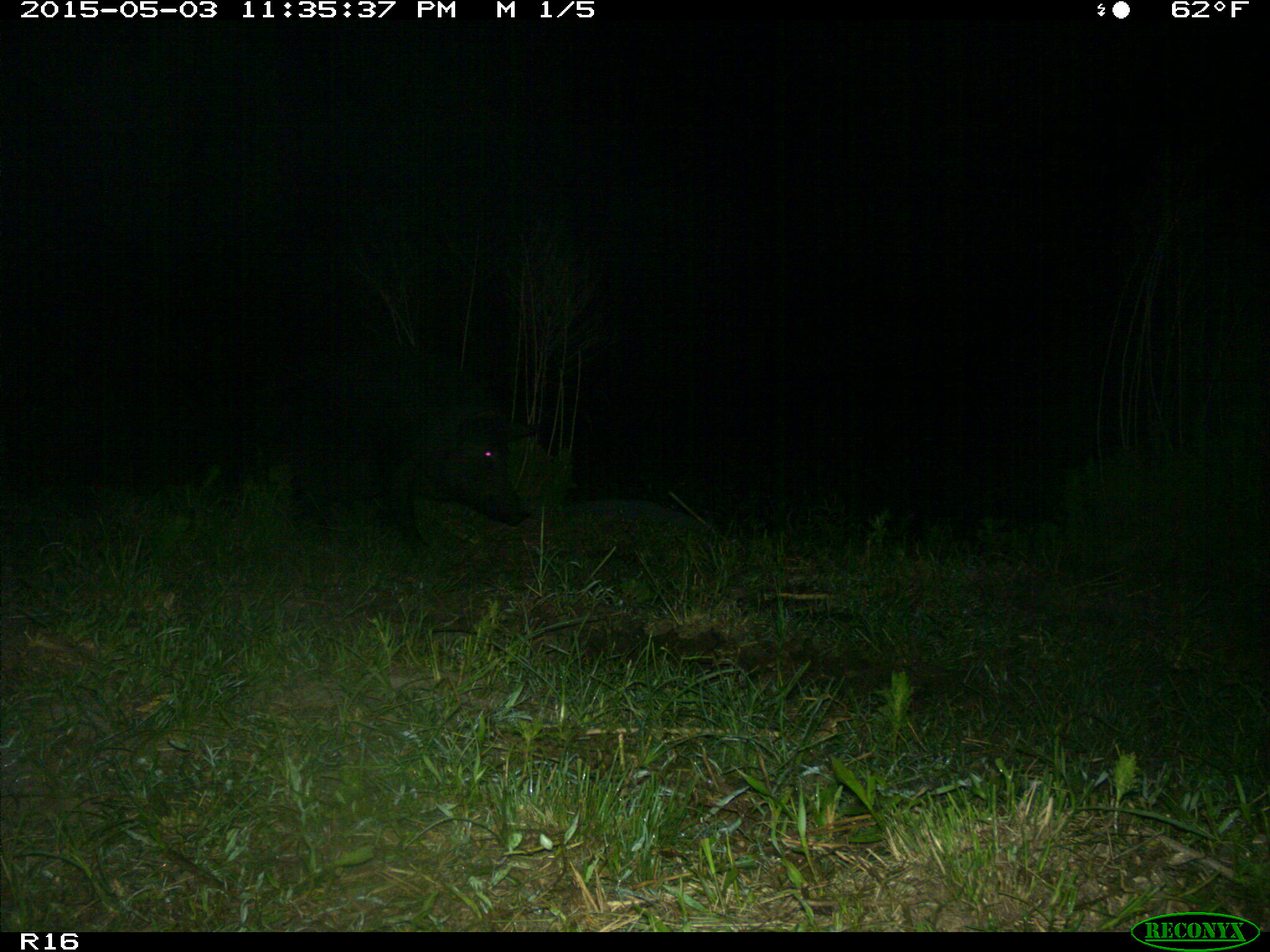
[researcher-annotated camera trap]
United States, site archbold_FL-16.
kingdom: Animalia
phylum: Chordata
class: Mammalia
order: Artiodactyla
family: Suidae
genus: Sus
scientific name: Sus scrofa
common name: wild boar